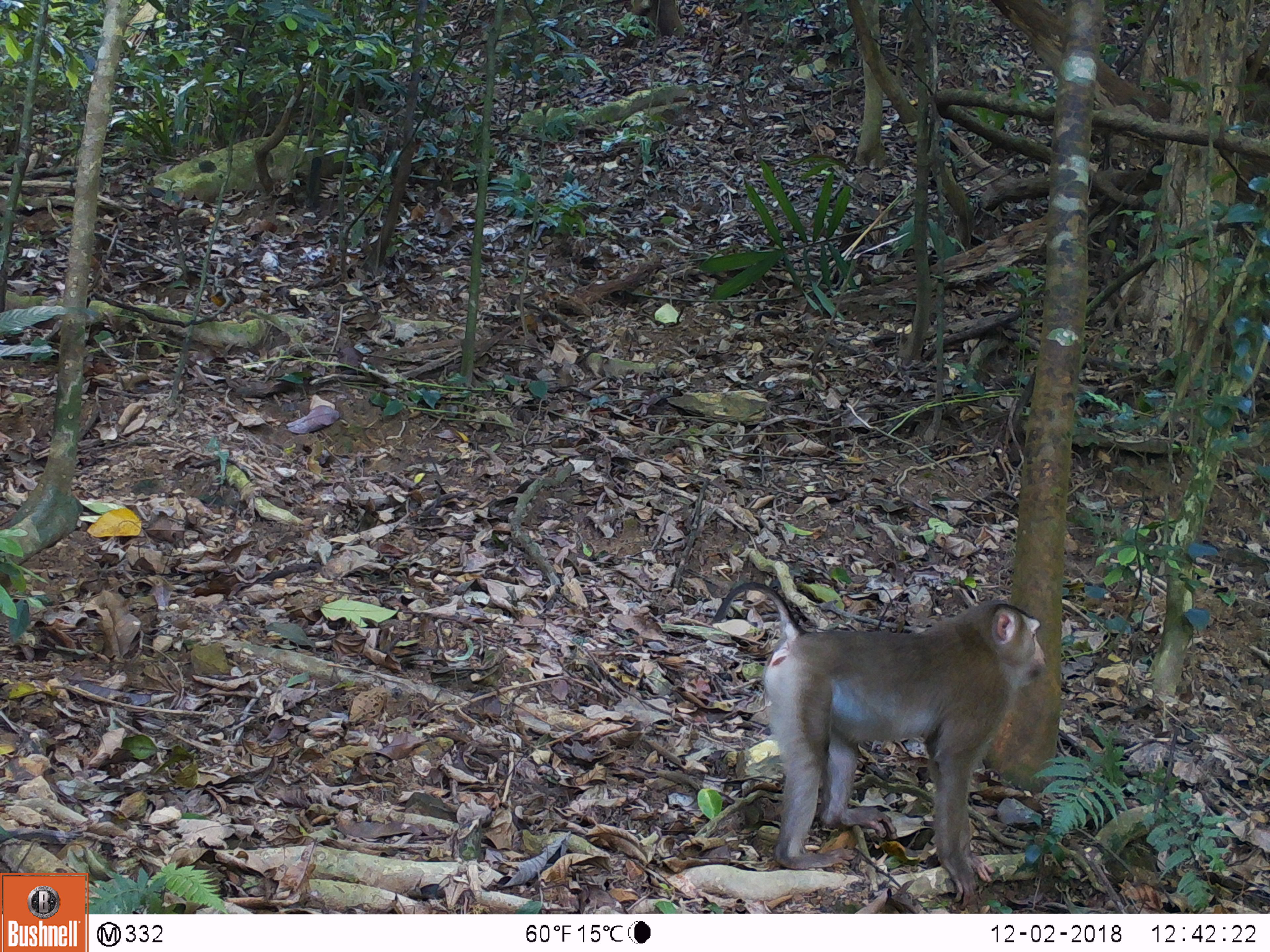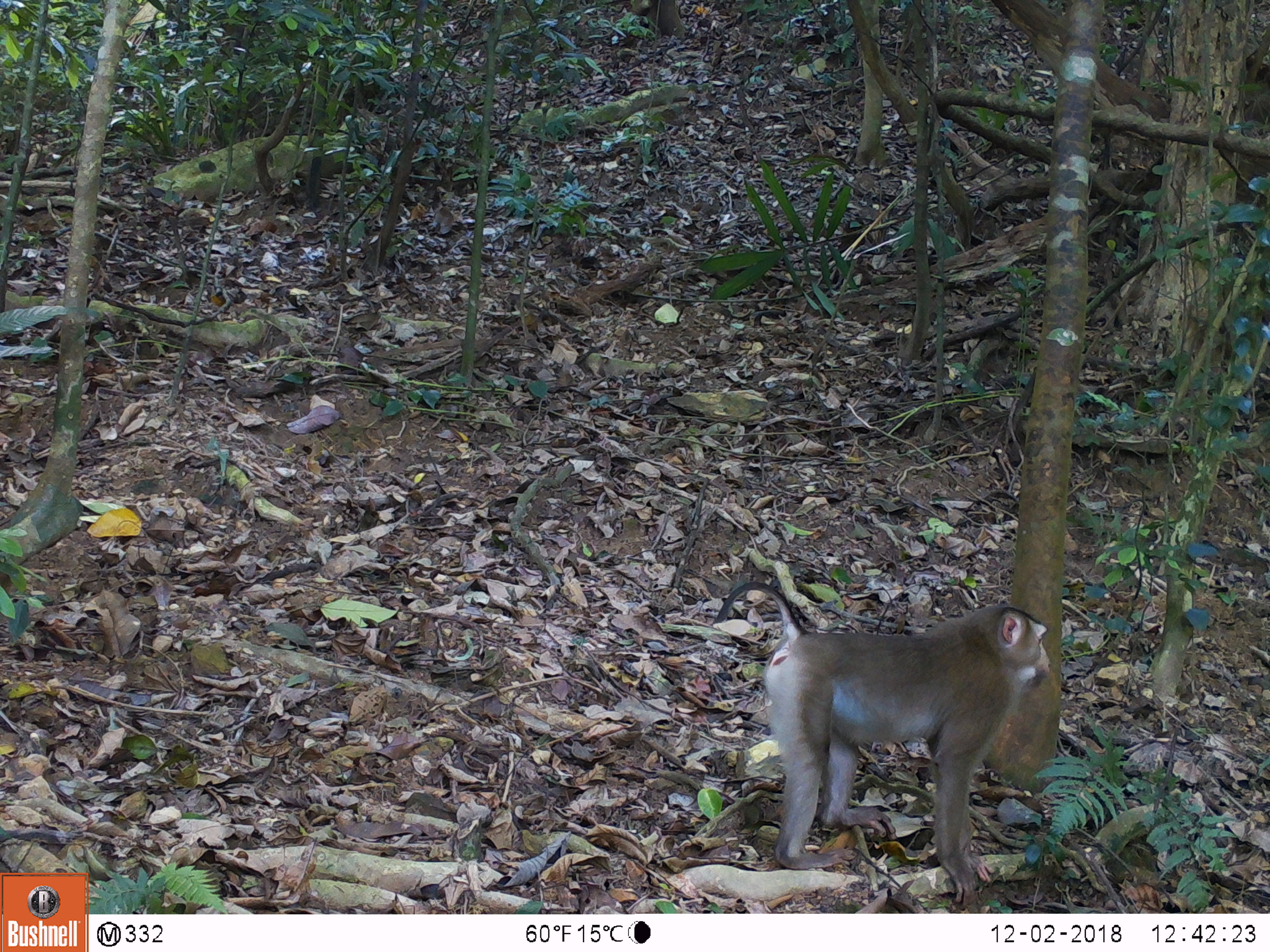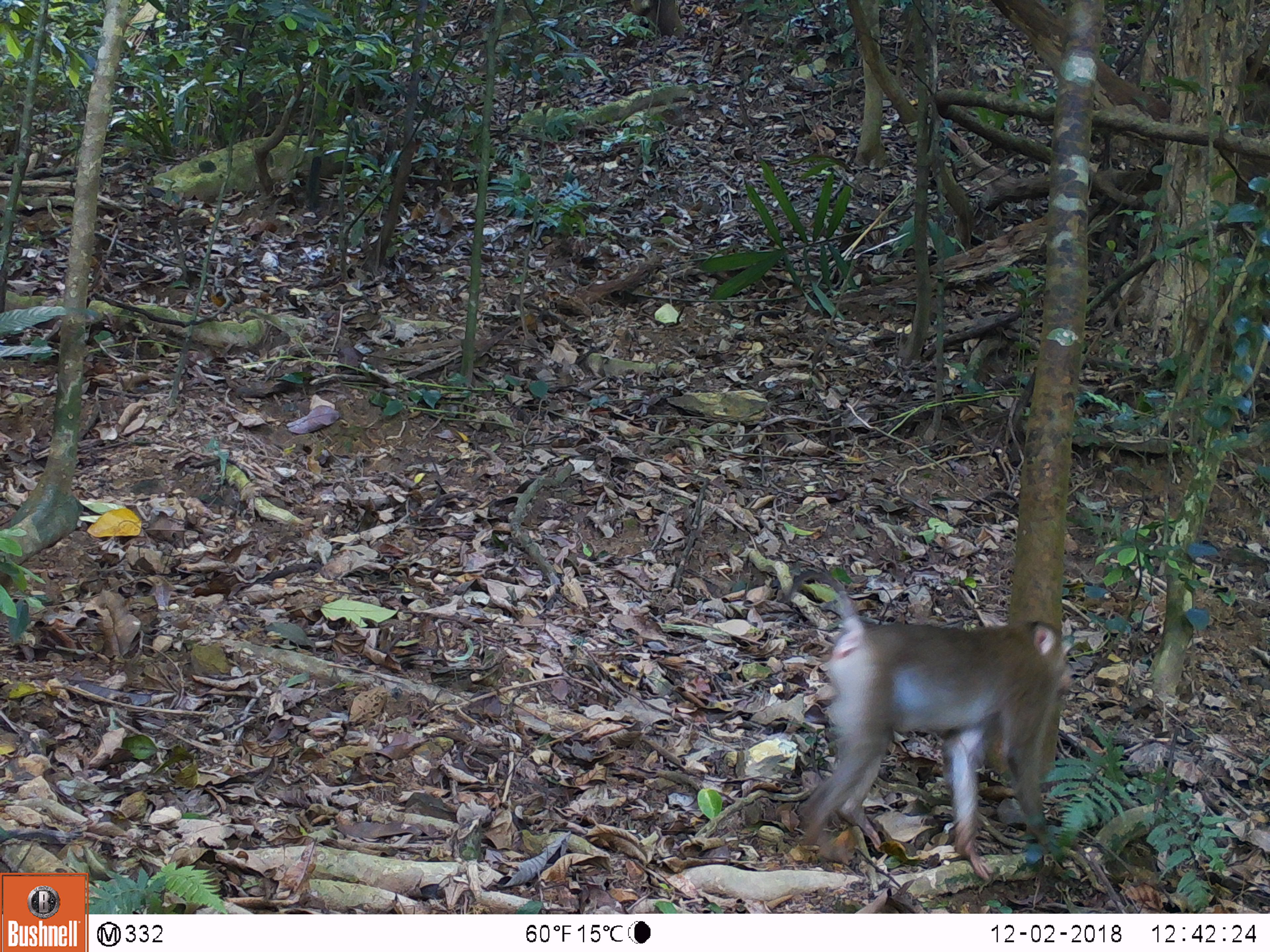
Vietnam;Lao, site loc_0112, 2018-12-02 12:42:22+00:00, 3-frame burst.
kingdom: Animalia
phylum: Chordata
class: Mammalia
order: Primates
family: Cercopithecidae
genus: Macaca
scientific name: Macaca nemestrina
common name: pig-tailed macaque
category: pig tailed macaque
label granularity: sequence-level